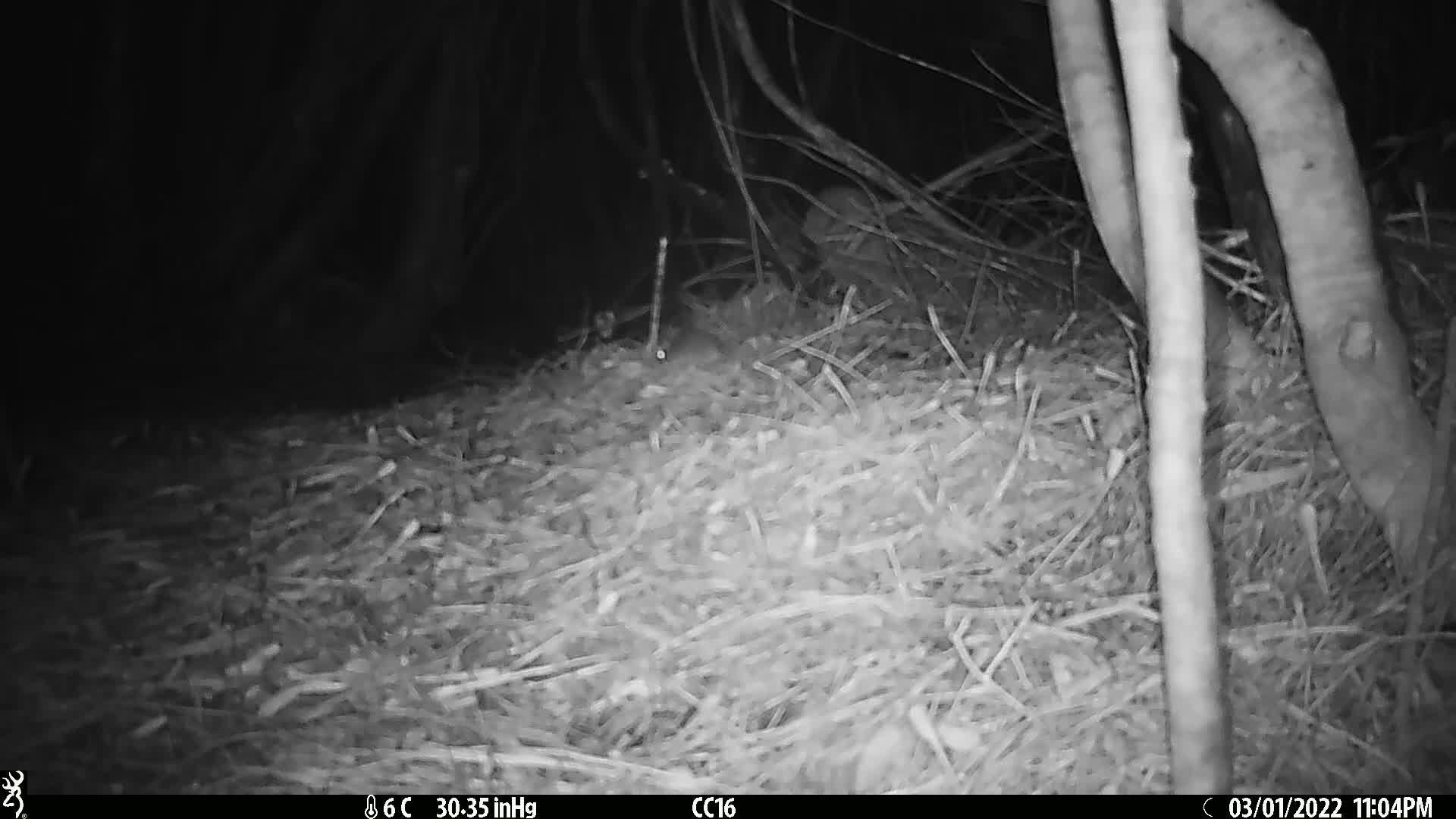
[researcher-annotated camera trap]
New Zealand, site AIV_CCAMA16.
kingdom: Animalia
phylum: Chordata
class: Mammalia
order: Rodentia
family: Muridae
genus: Mus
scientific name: Mus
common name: mouse